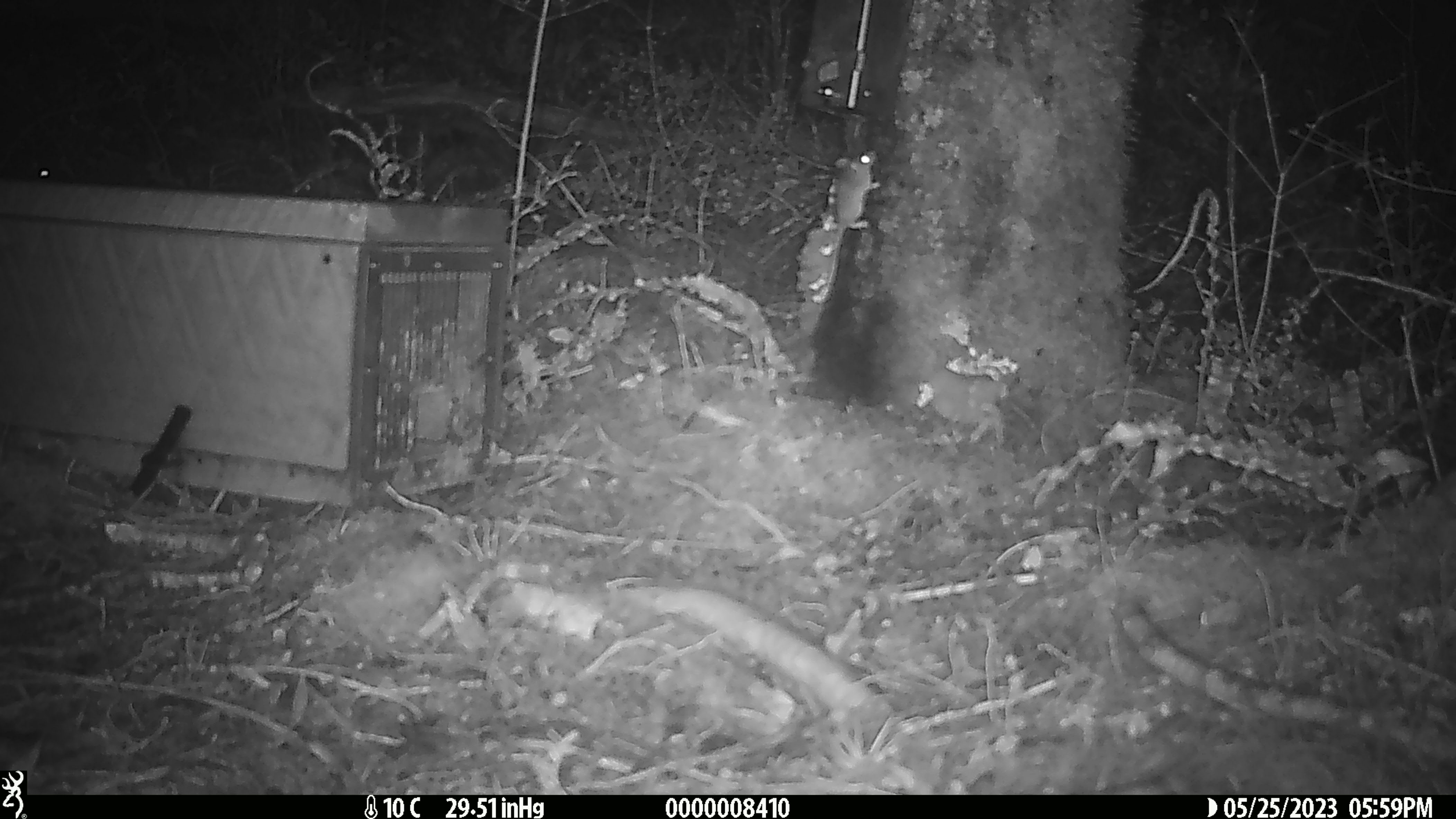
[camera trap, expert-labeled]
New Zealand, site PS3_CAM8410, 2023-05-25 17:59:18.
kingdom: Animalia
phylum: Chordata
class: Mammalia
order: Rodentia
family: Muridae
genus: Mus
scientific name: Mus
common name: mouse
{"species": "mouse (Mus)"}